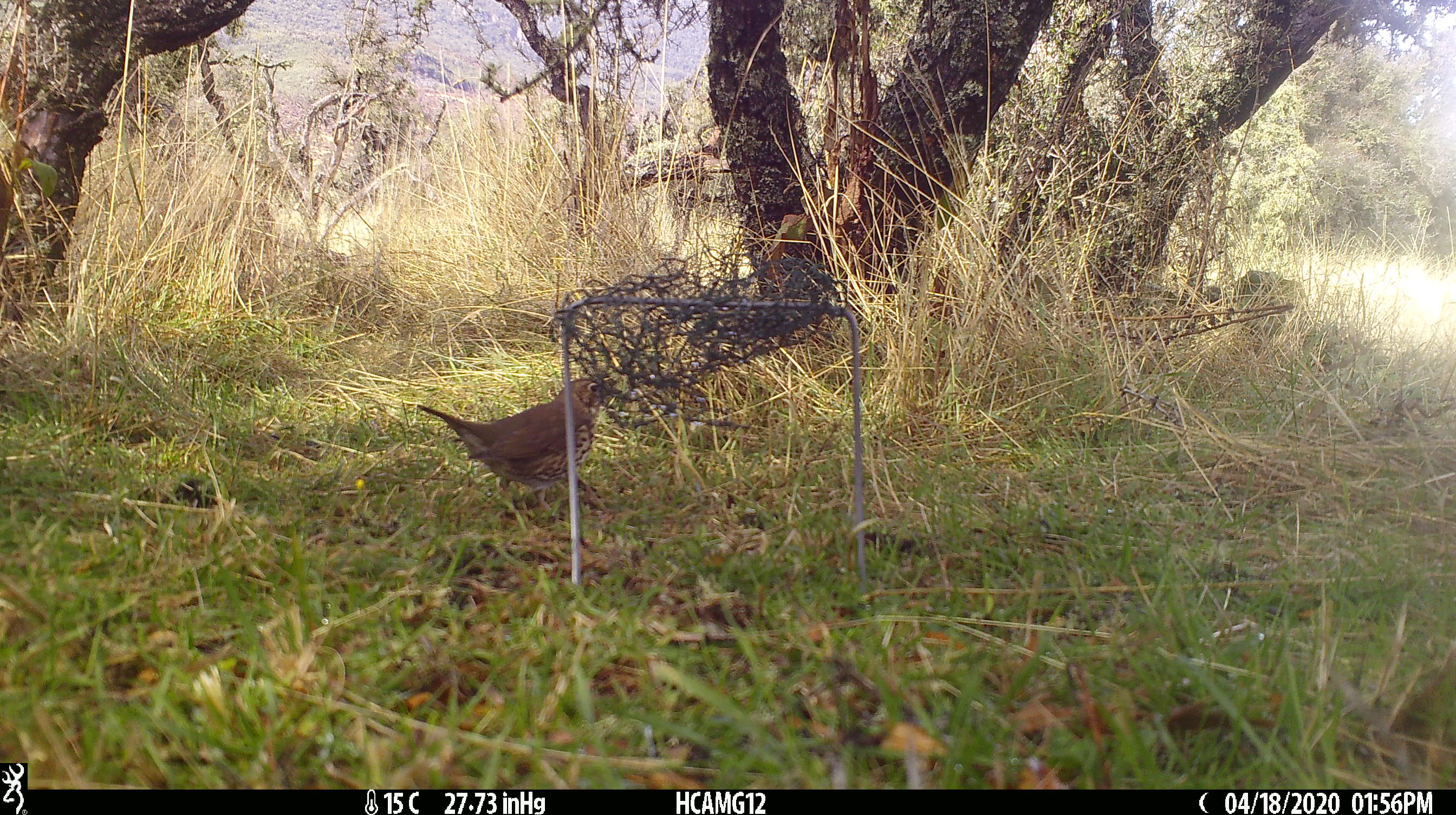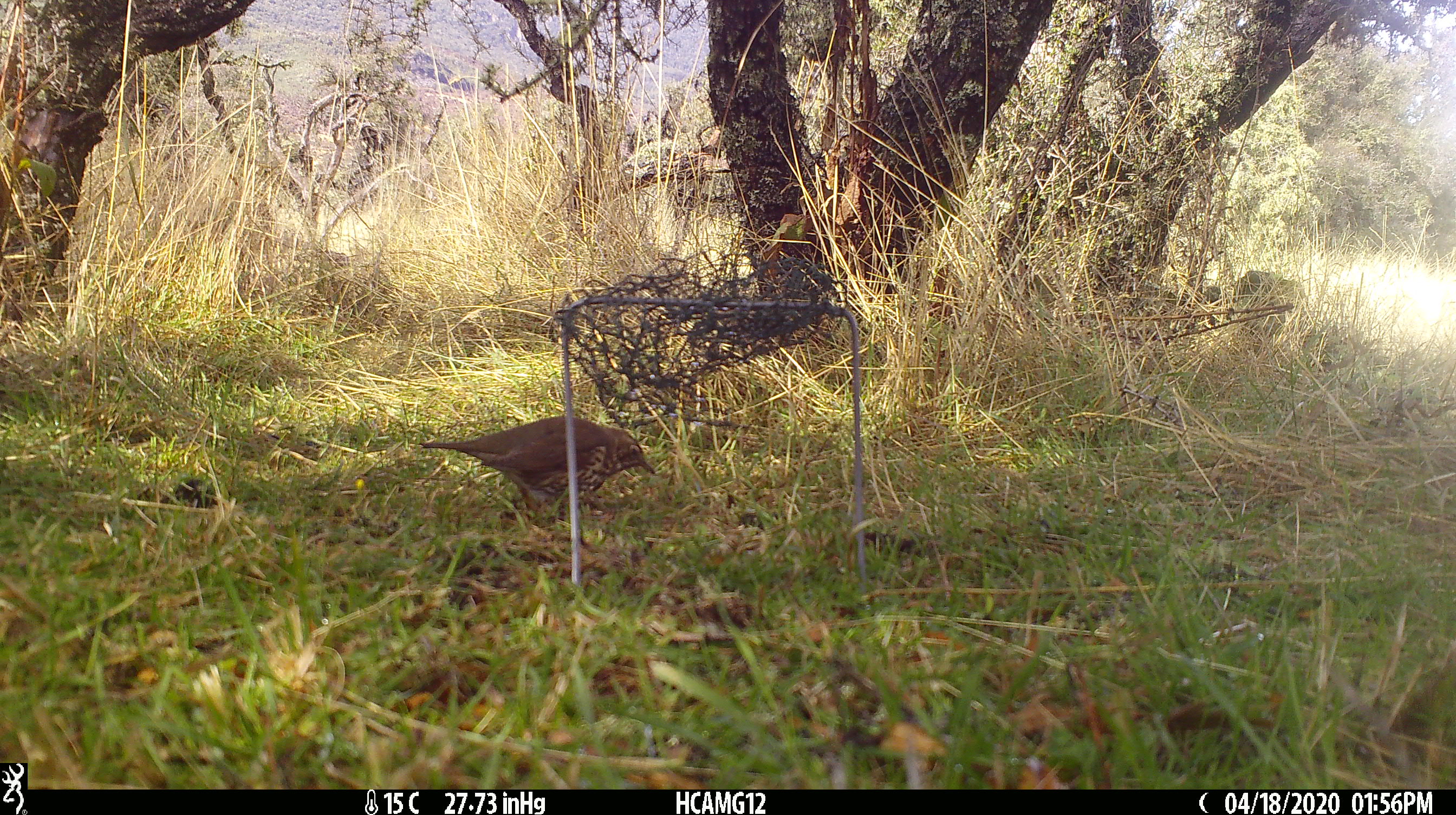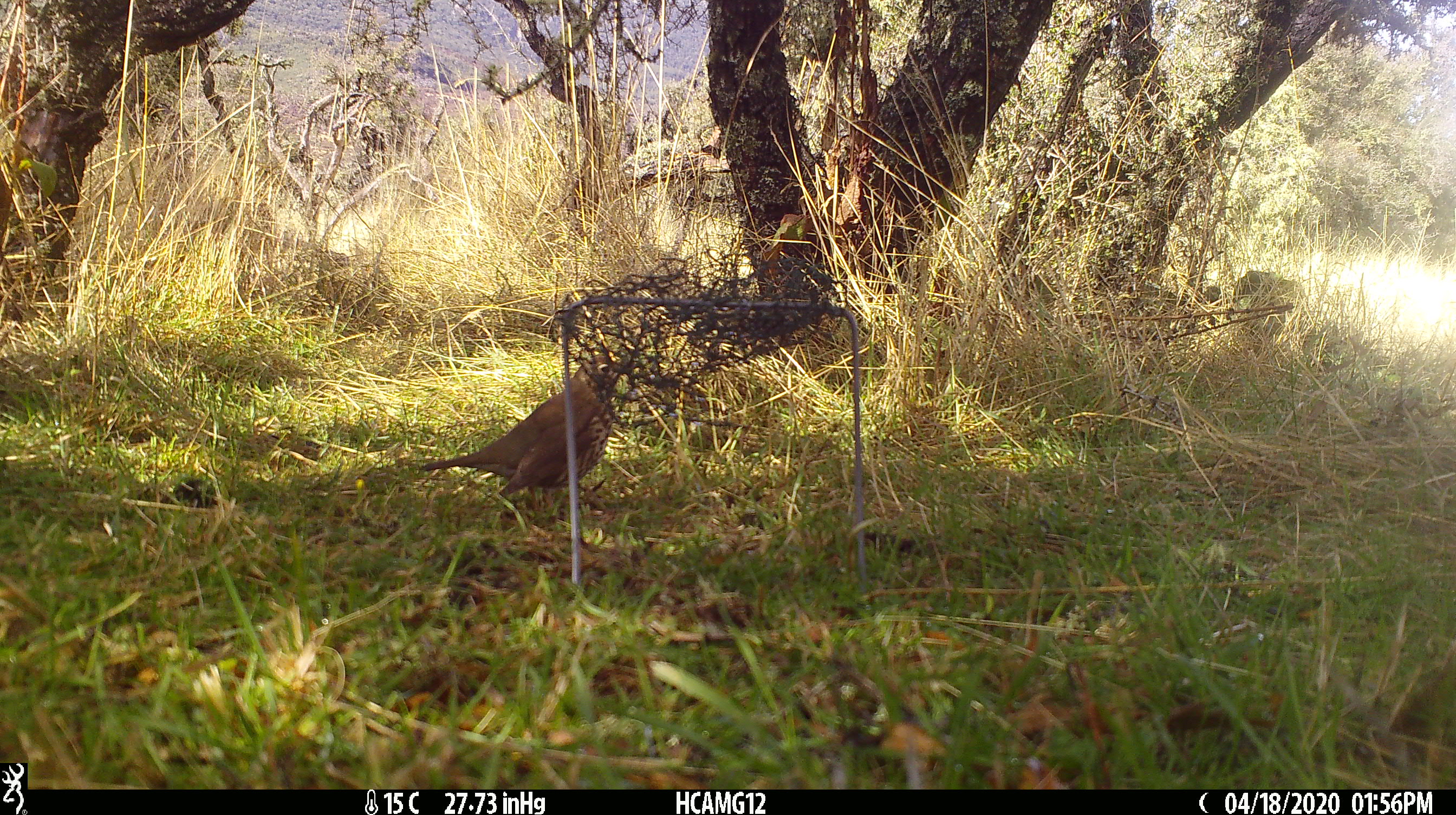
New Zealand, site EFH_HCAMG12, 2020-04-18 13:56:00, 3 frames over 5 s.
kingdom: Animalia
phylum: Chordata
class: Aves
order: Passeriformes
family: Turdidae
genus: Turdus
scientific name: Turdus philomelos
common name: song thrush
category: thrush